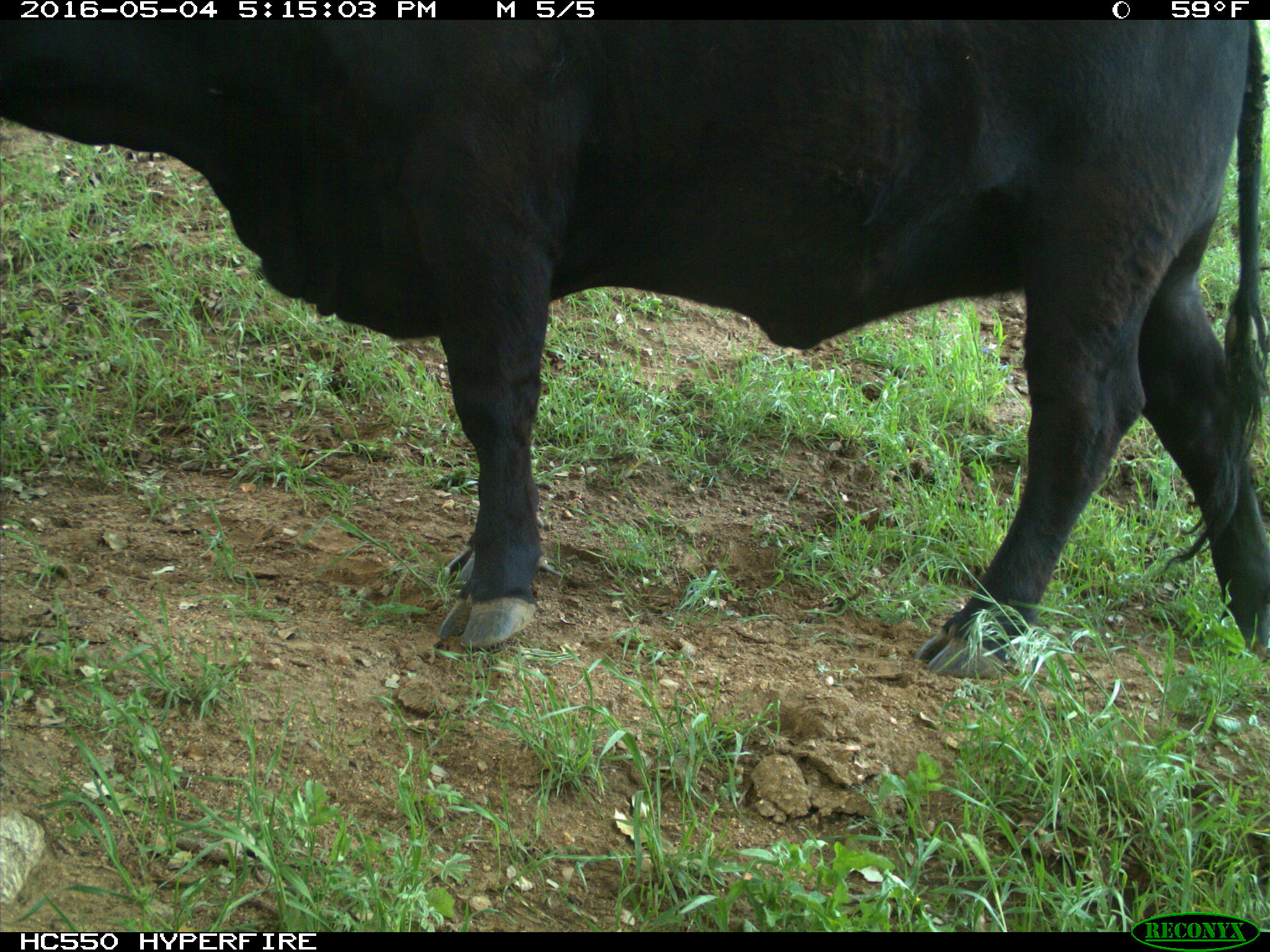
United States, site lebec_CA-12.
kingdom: Animalia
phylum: Chordata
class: Mammalia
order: Artiodactyla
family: Bovidae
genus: Bos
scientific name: Bos taurus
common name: domestic cow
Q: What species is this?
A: Bos taurus (domestic cow).